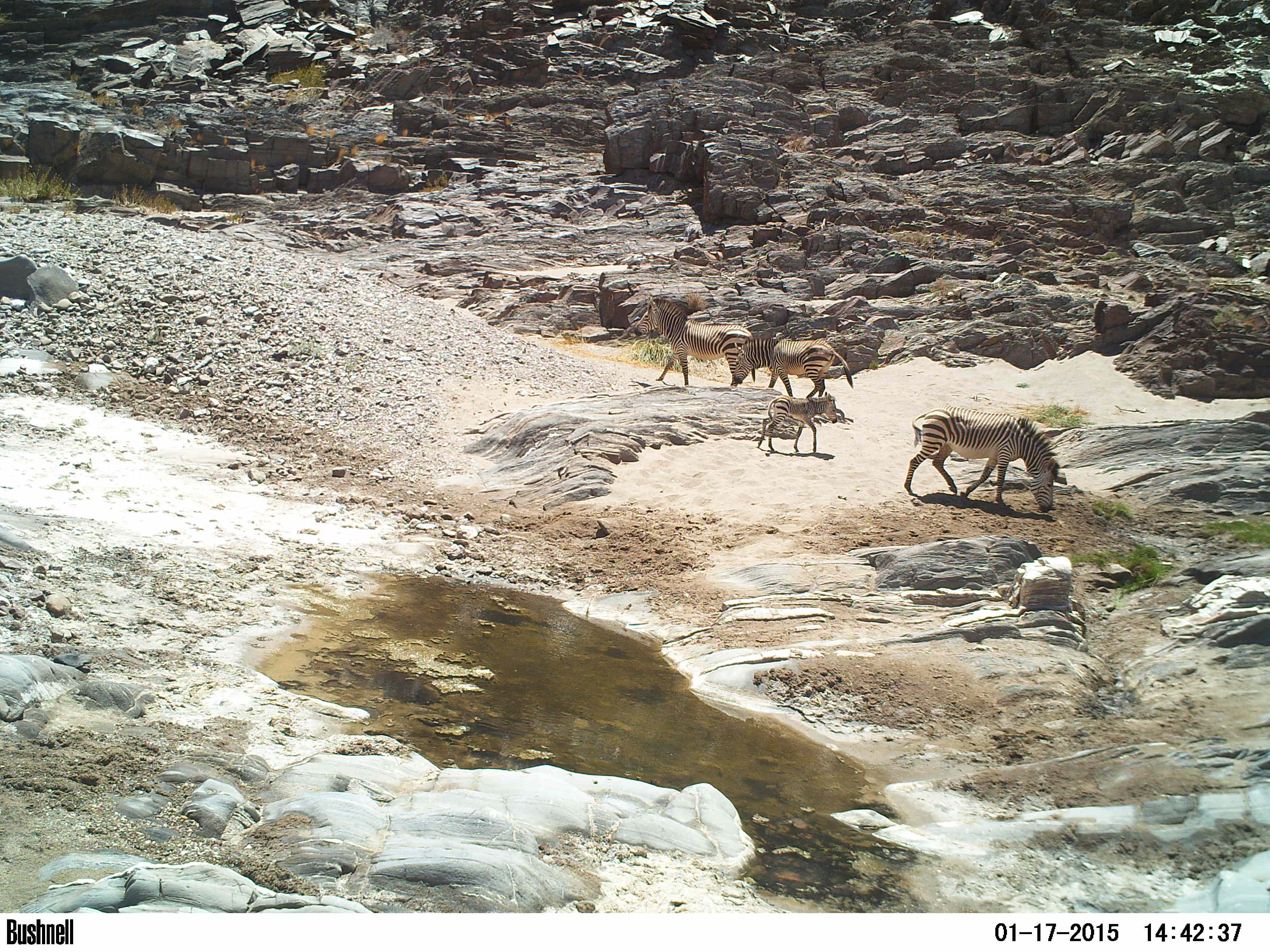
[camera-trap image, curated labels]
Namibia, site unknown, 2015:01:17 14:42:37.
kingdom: Animalia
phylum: Chordata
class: Mammalia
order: Perissodactyla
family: Equidae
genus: Equus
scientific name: Equus zebra hartmannae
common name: hartmann's mountain zebra